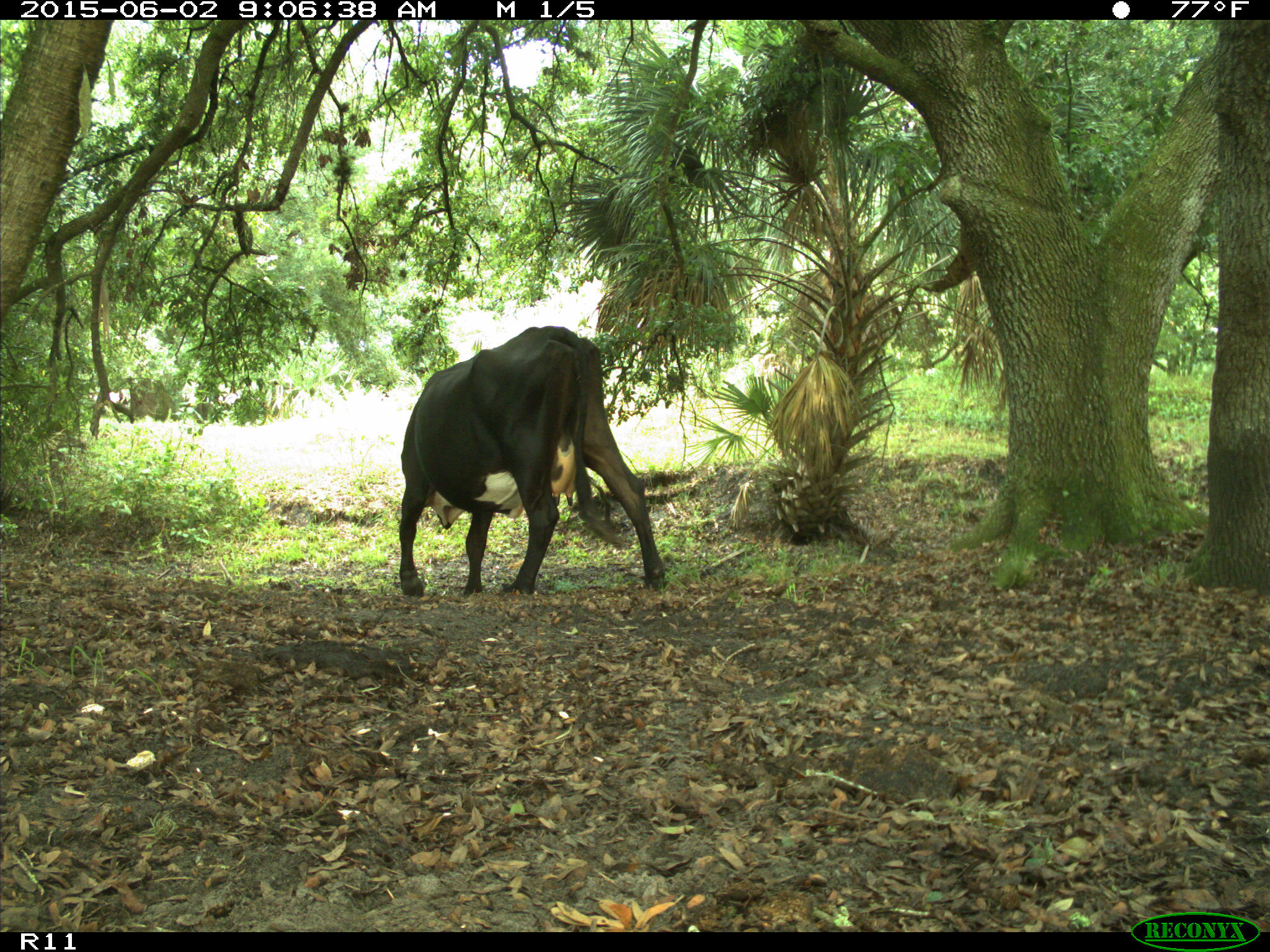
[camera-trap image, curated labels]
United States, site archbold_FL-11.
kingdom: Animalia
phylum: Chordata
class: Mammalia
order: Artiodactyla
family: Bovidae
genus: Bos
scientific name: Bos taurus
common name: domestic cow